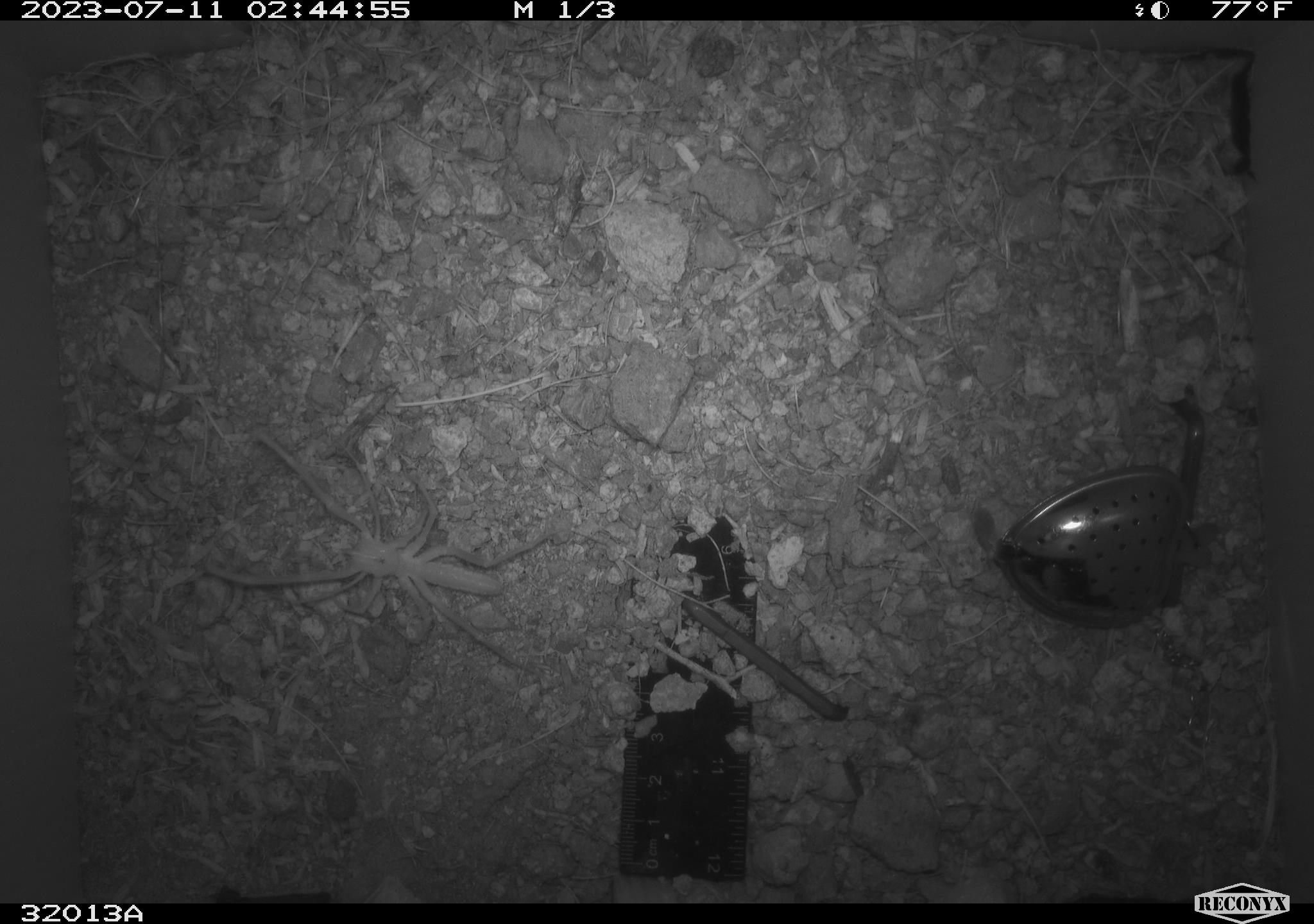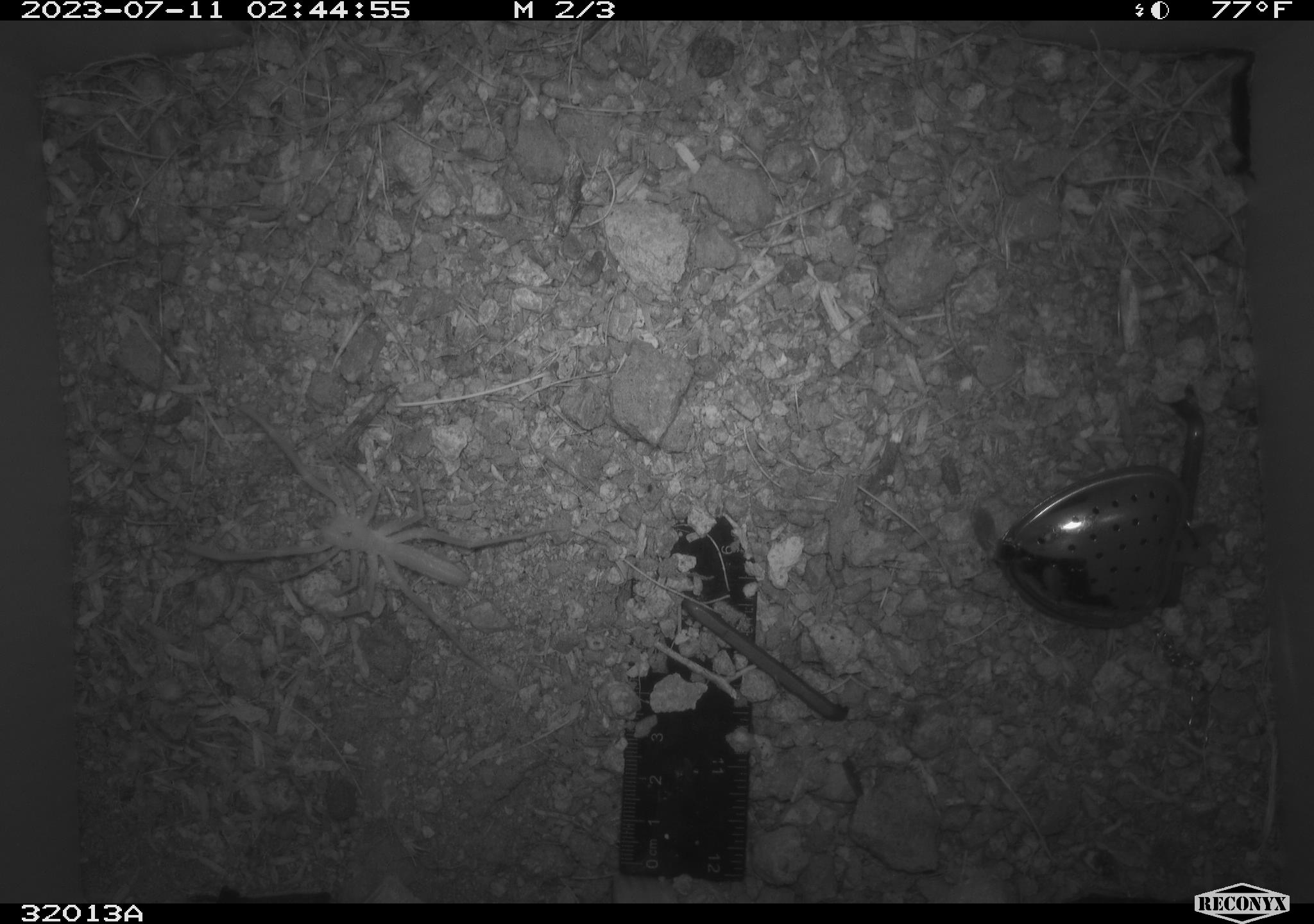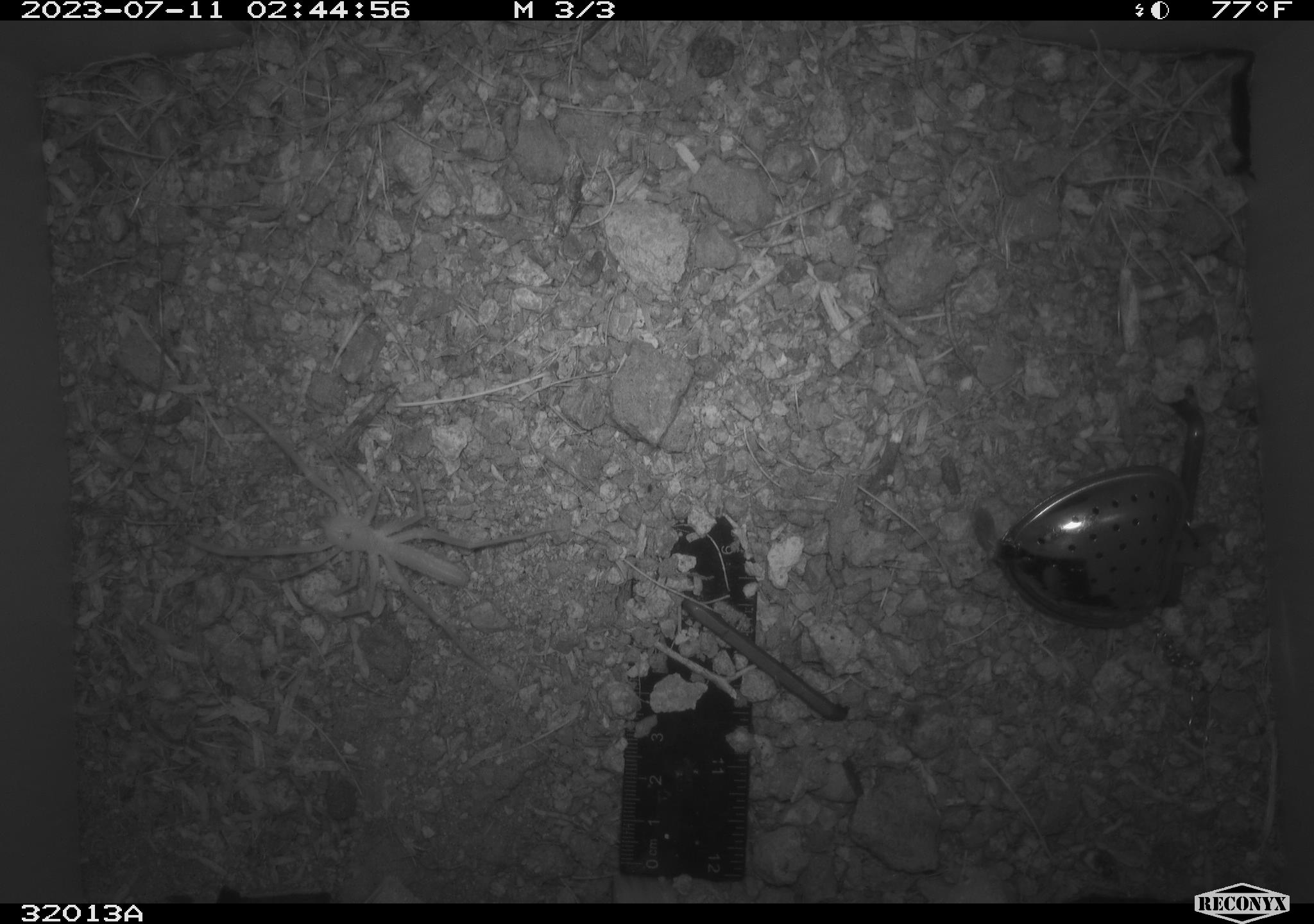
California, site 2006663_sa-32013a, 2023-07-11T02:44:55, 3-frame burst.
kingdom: Animalia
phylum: Chordata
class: Reptilia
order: Squamata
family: Viperidae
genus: Crotalus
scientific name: Crotalus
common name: rattlers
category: crotalus species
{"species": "crotalus species (rattlers) (Crotalus)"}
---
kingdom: Animalia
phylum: Arthropoda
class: Arachnida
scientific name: Arachnida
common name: arachnids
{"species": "arachnids (Arachnida)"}